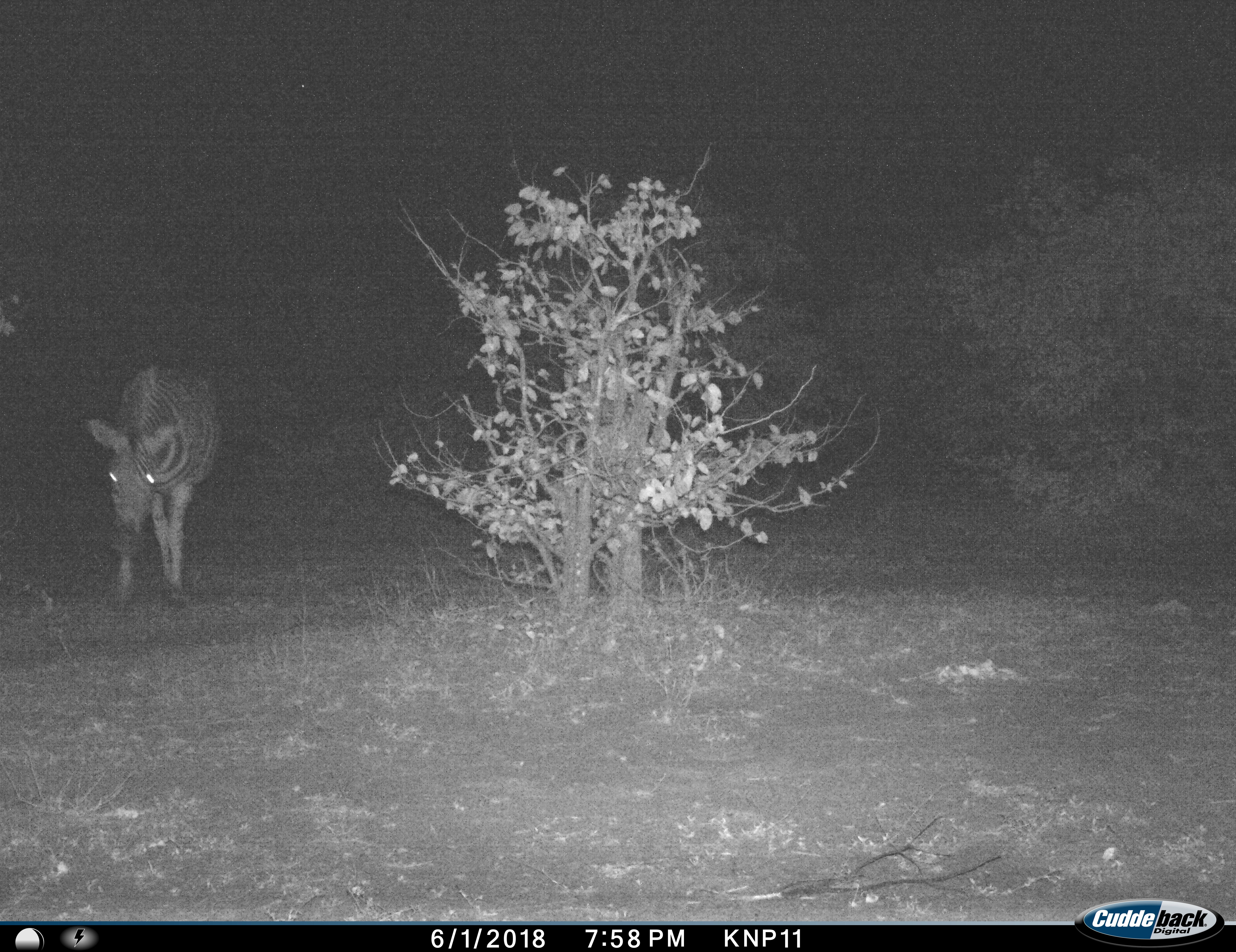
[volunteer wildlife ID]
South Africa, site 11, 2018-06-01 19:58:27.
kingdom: Animalia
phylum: Chordata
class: Mammalia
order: Perissodactyla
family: Equidae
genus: Equus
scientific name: Equus quagga burchellii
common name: burchell's zebra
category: zebraburchells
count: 1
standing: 50%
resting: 0%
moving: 40%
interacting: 0%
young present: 0%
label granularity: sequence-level